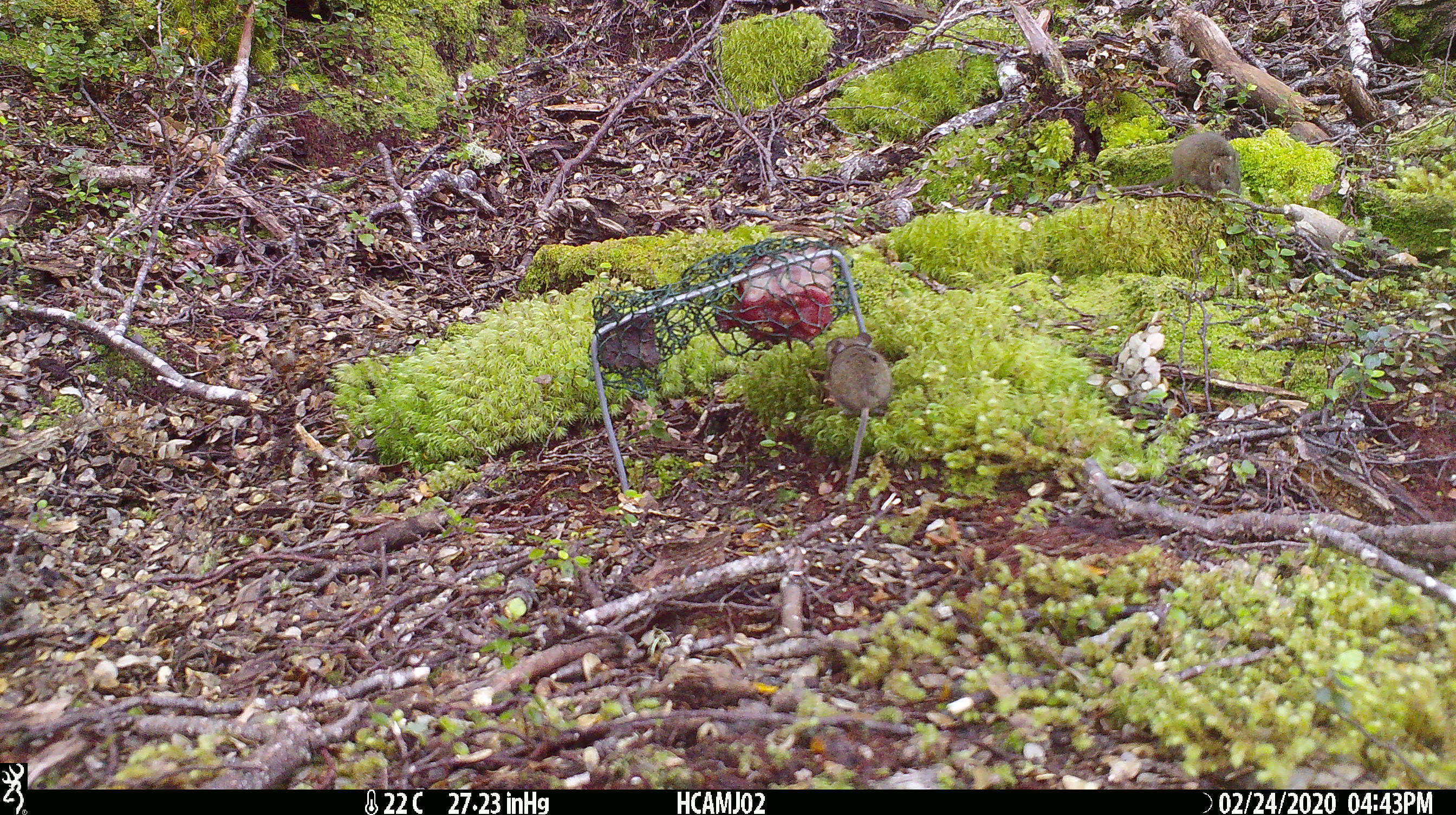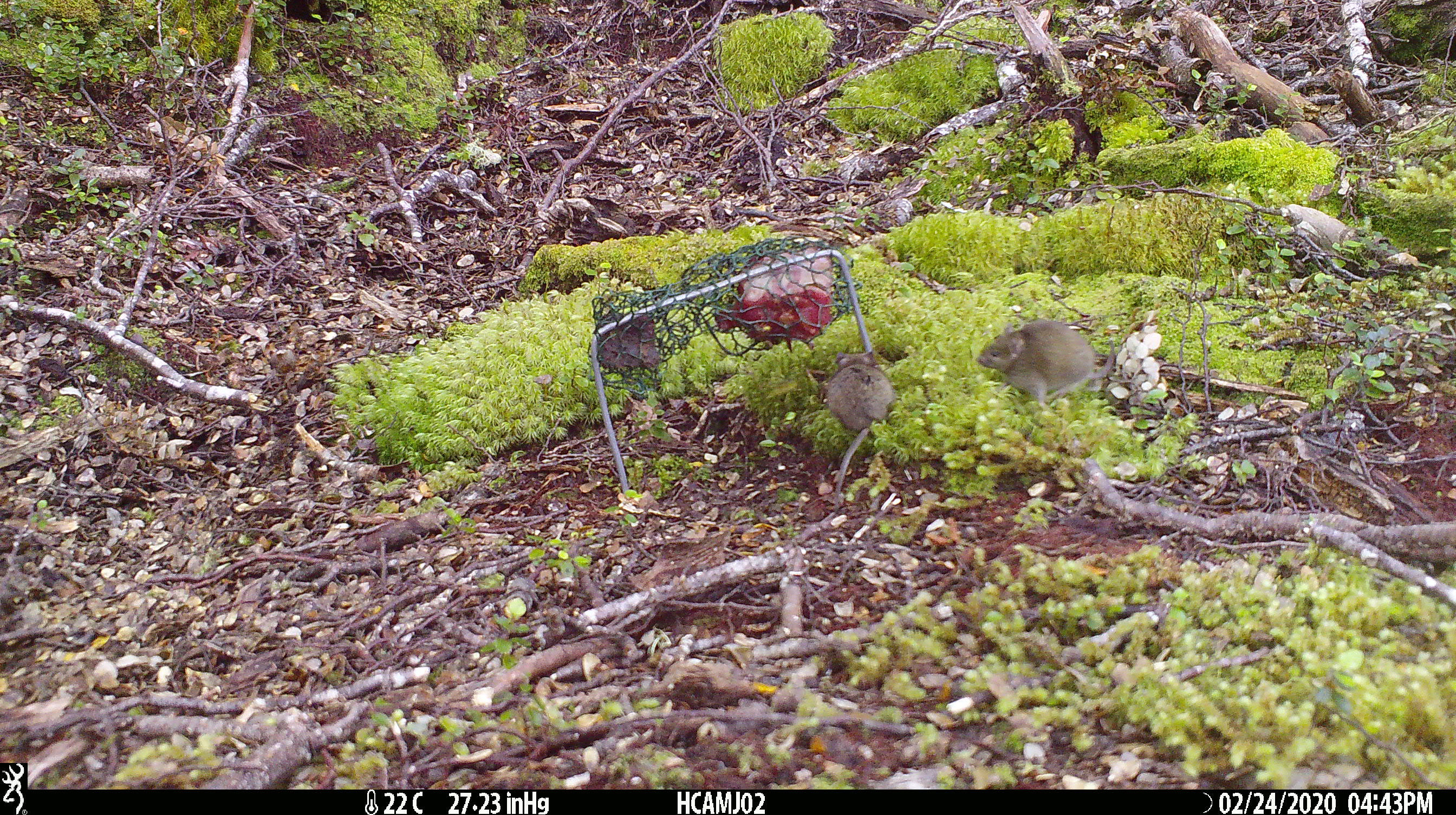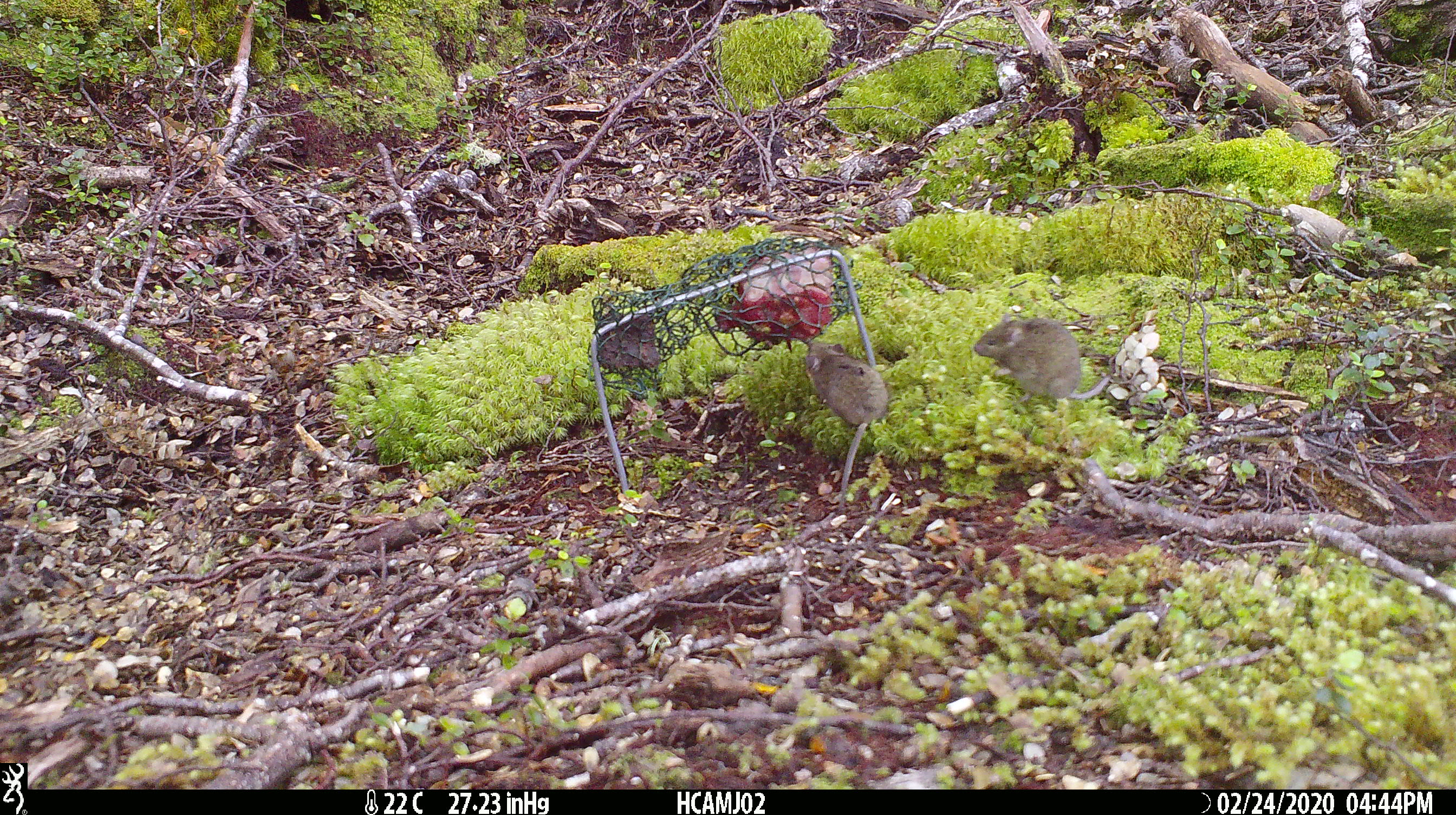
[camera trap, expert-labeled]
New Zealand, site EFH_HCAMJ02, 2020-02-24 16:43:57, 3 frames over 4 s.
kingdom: Animalia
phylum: Chordata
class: Mammalia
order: Rodentia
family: Muridae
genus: Mus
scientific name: Mus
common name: mouse